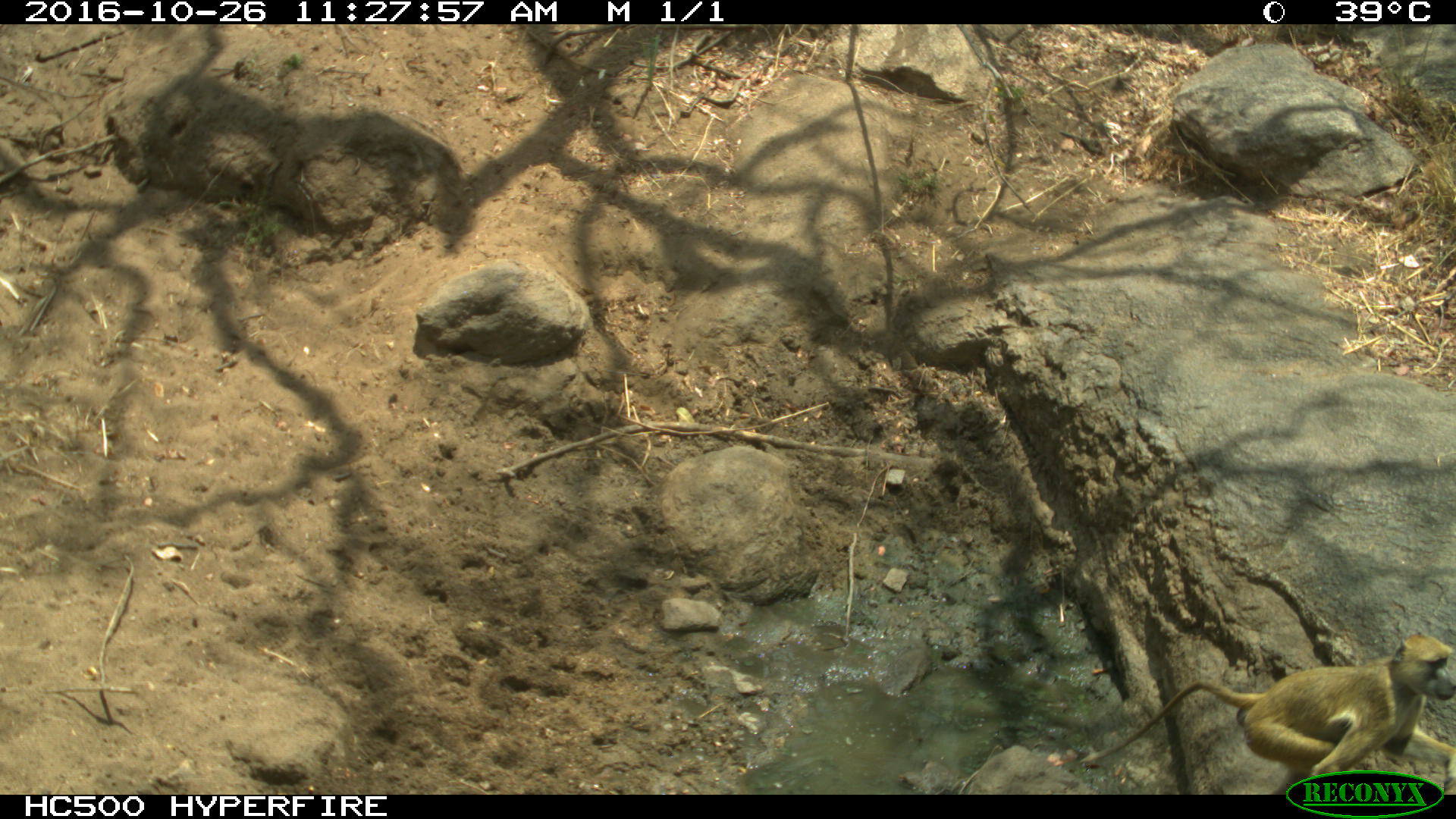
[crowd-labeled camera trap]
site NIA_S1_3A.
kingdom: Animalia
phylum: Chordata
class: Mammalia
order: Primates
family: Cercopithecidae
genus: Papio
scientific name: Papio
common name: baboon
Baboon (Papio), count 1. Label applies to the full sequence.